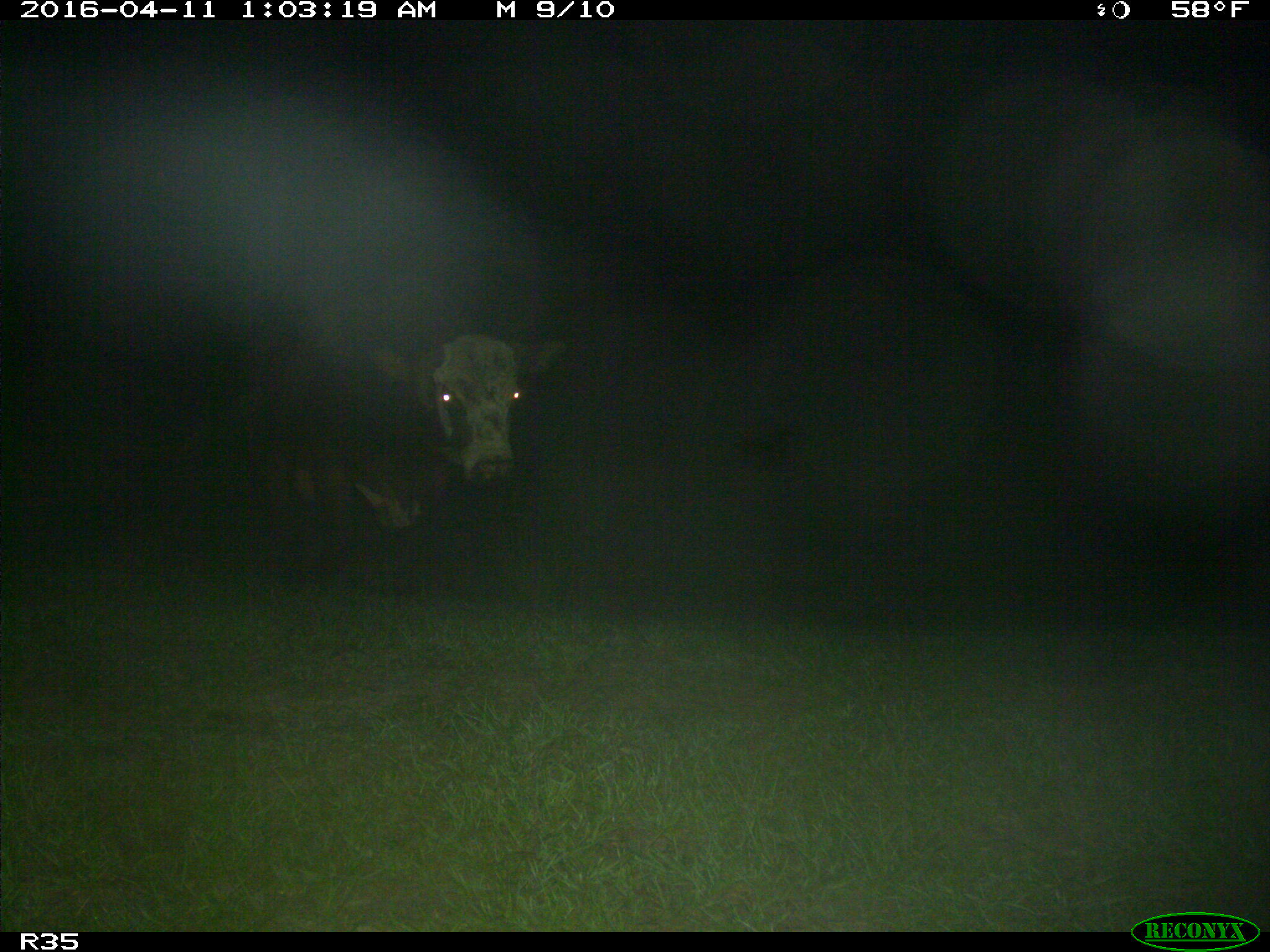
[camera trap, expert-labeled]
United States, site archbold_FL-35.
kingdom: Animalia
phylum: Chordata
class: Mammalia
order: Artiodactyla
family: Bovidae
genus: Bos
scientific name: Bos taurus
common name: domestic cow